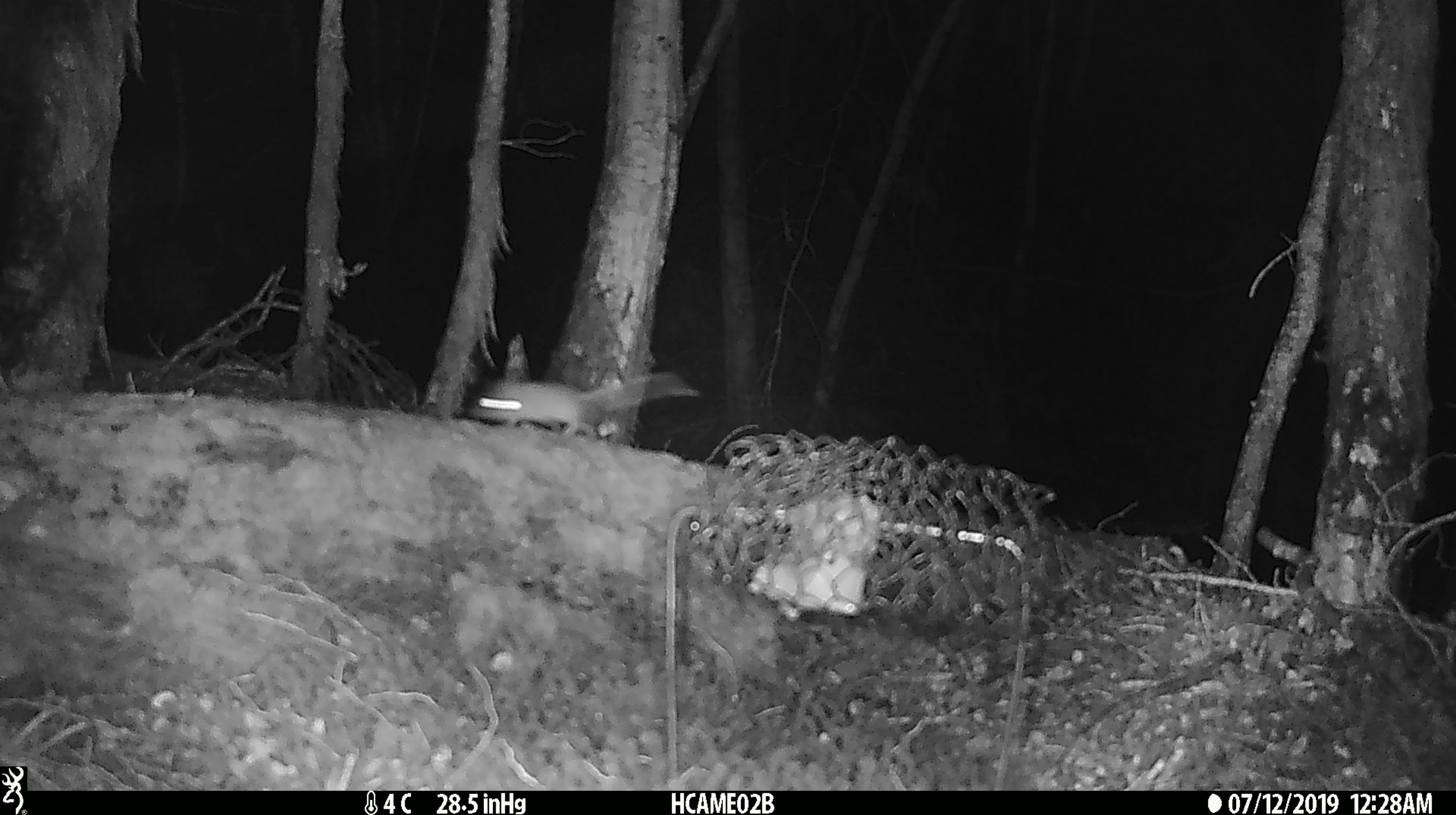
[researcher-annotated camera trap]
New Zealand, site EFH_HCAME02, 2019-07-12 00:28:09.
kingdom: Animalia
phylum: Chordata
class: Mammalia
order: Rodentia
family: Muridae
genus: Mus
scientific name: Mus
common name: mouse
Mouse (Mus).